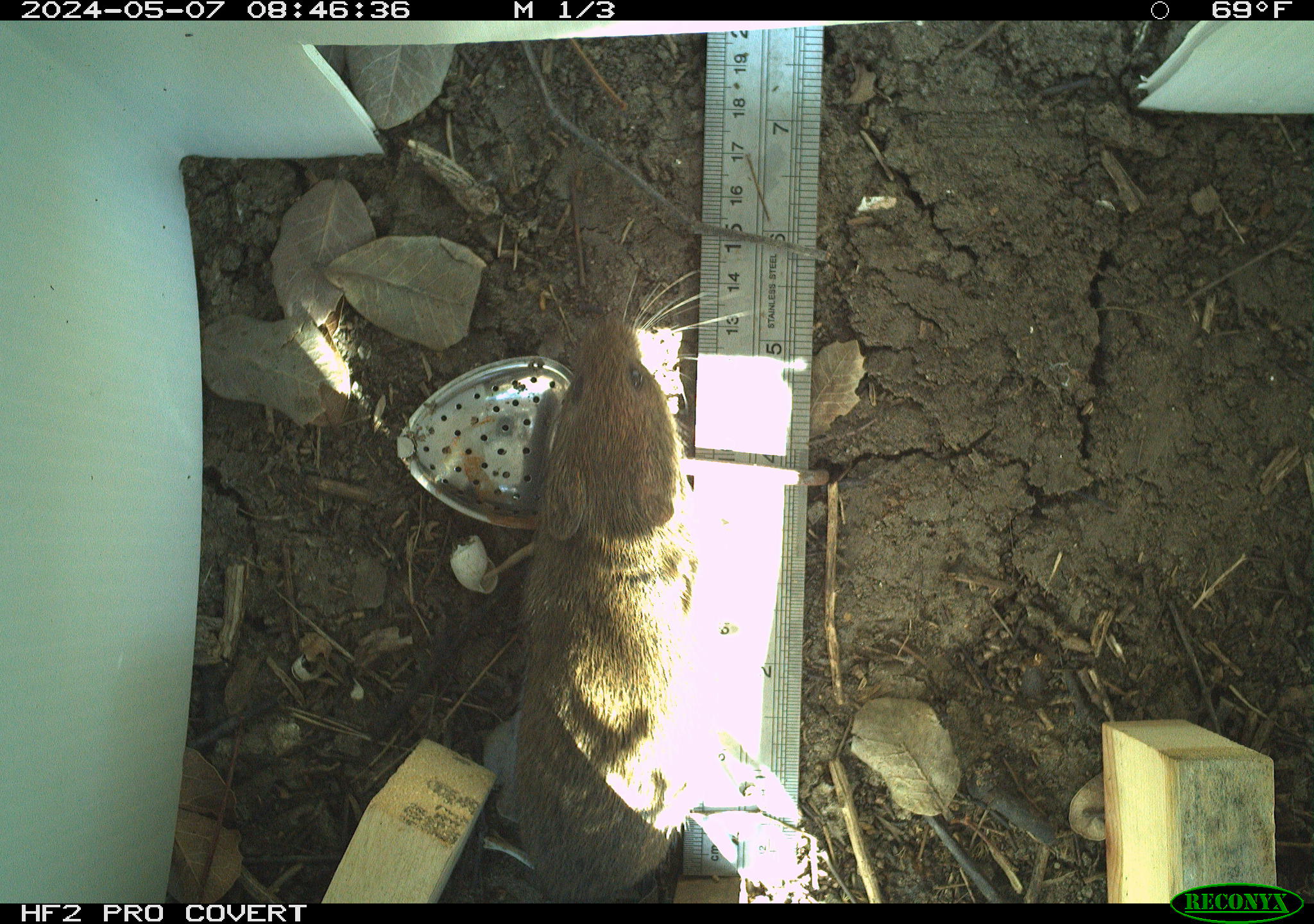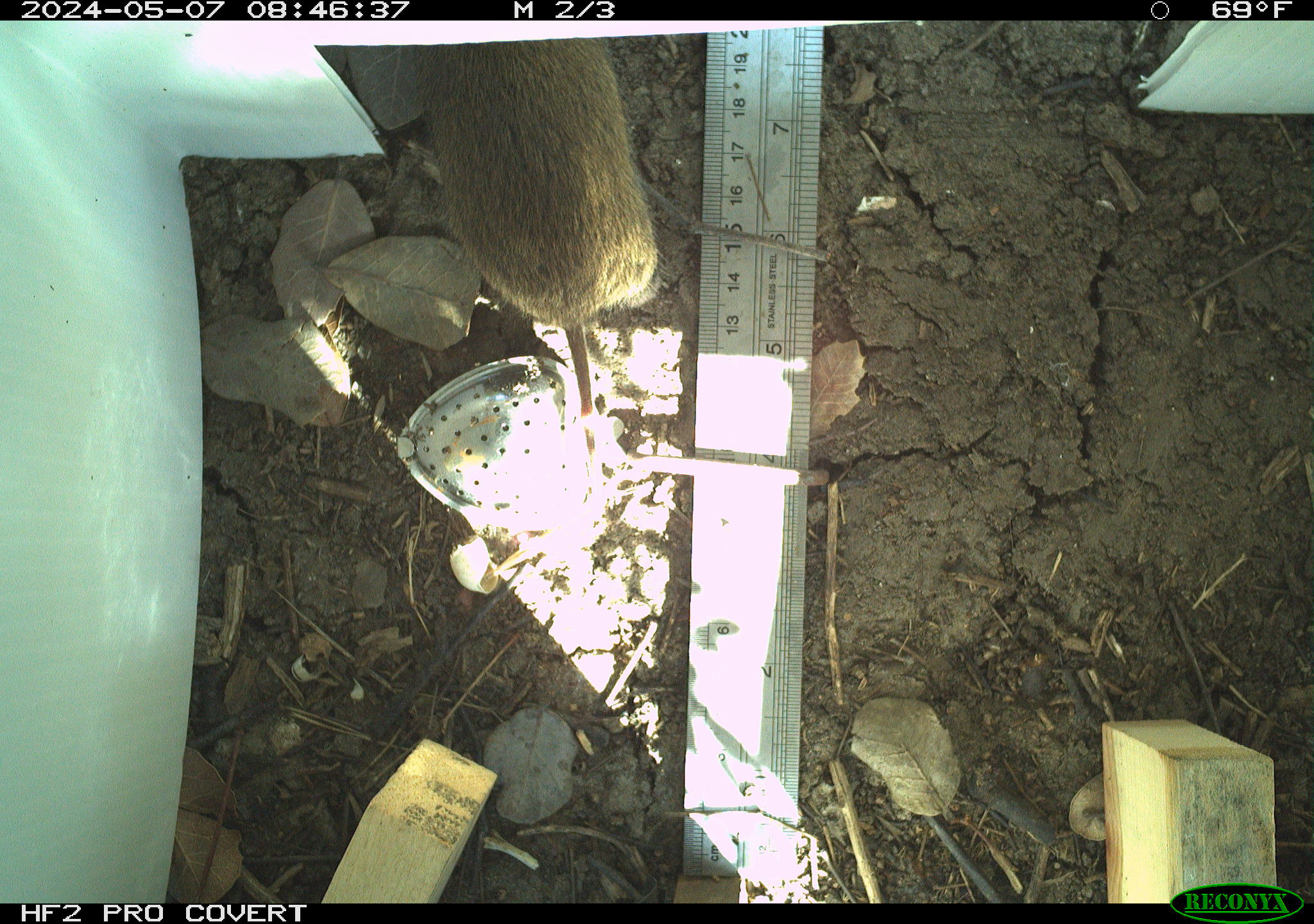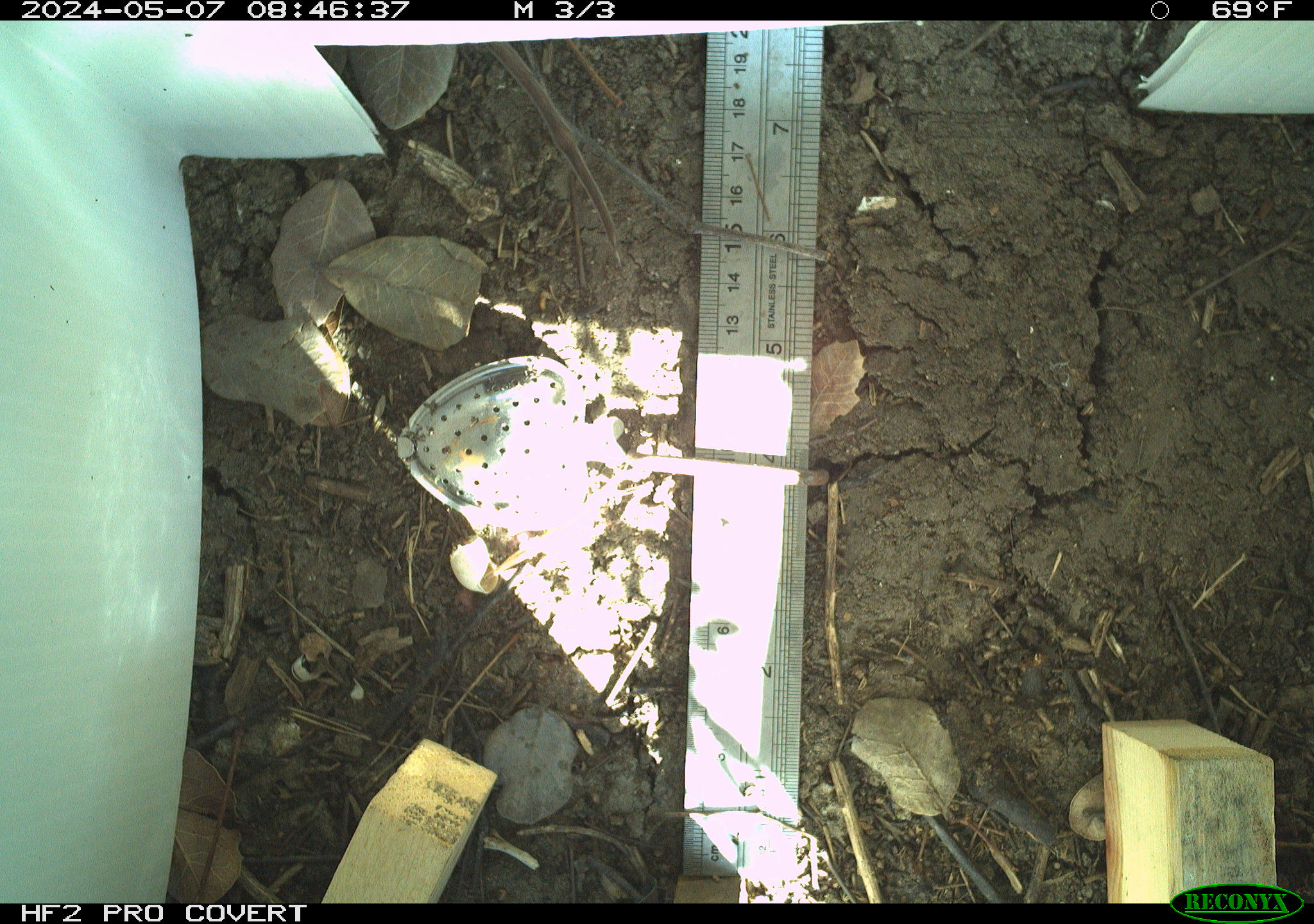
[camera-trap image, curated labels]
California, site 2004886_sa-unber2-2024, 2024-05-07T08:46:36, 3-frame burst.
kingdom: Animalia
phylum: Chordata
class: Mammalia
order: Rodentia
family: Cricetidae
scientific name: Arvicolinae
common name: voles, lemmings, and muskrats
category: arvicolinae subfamily